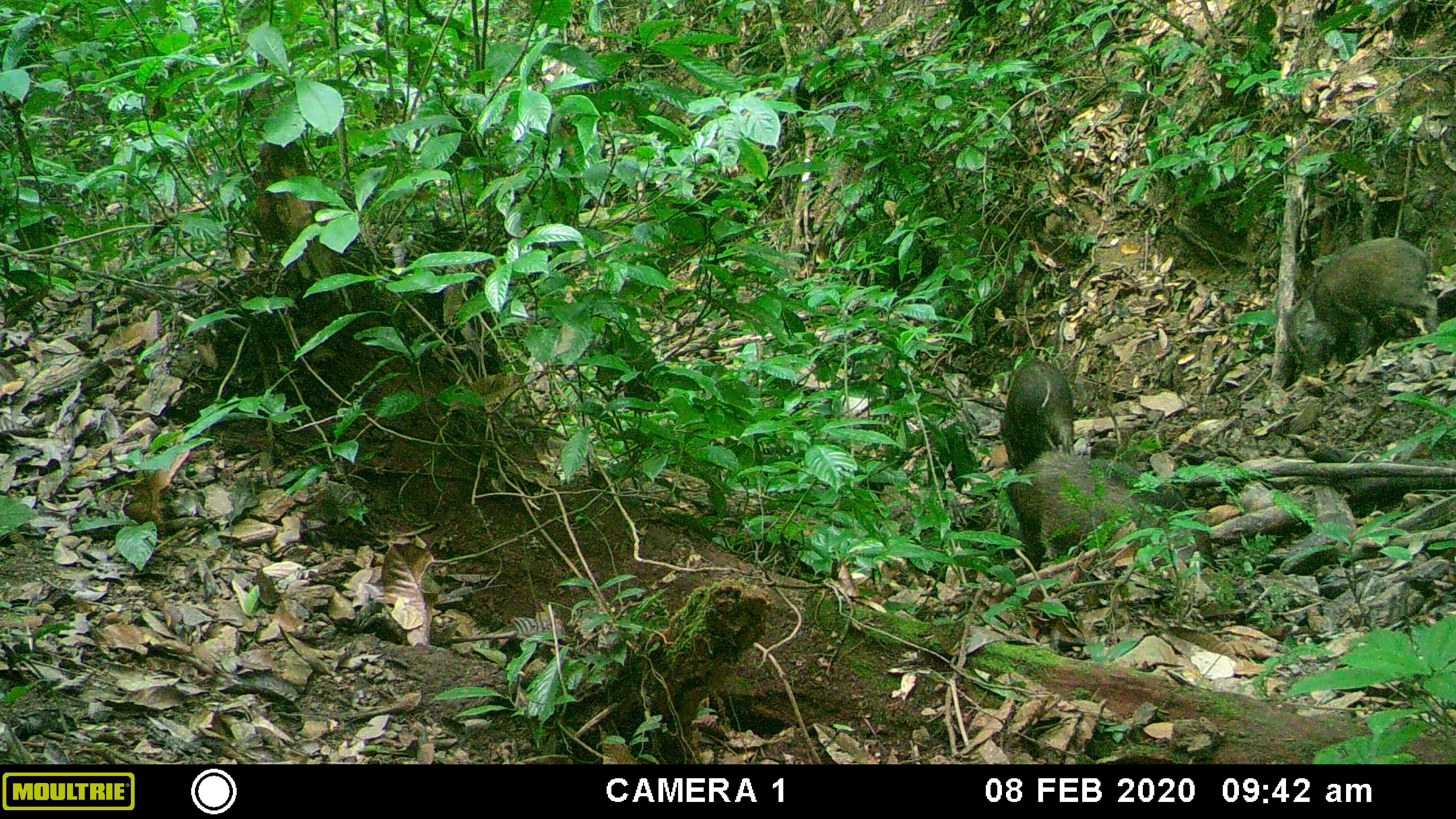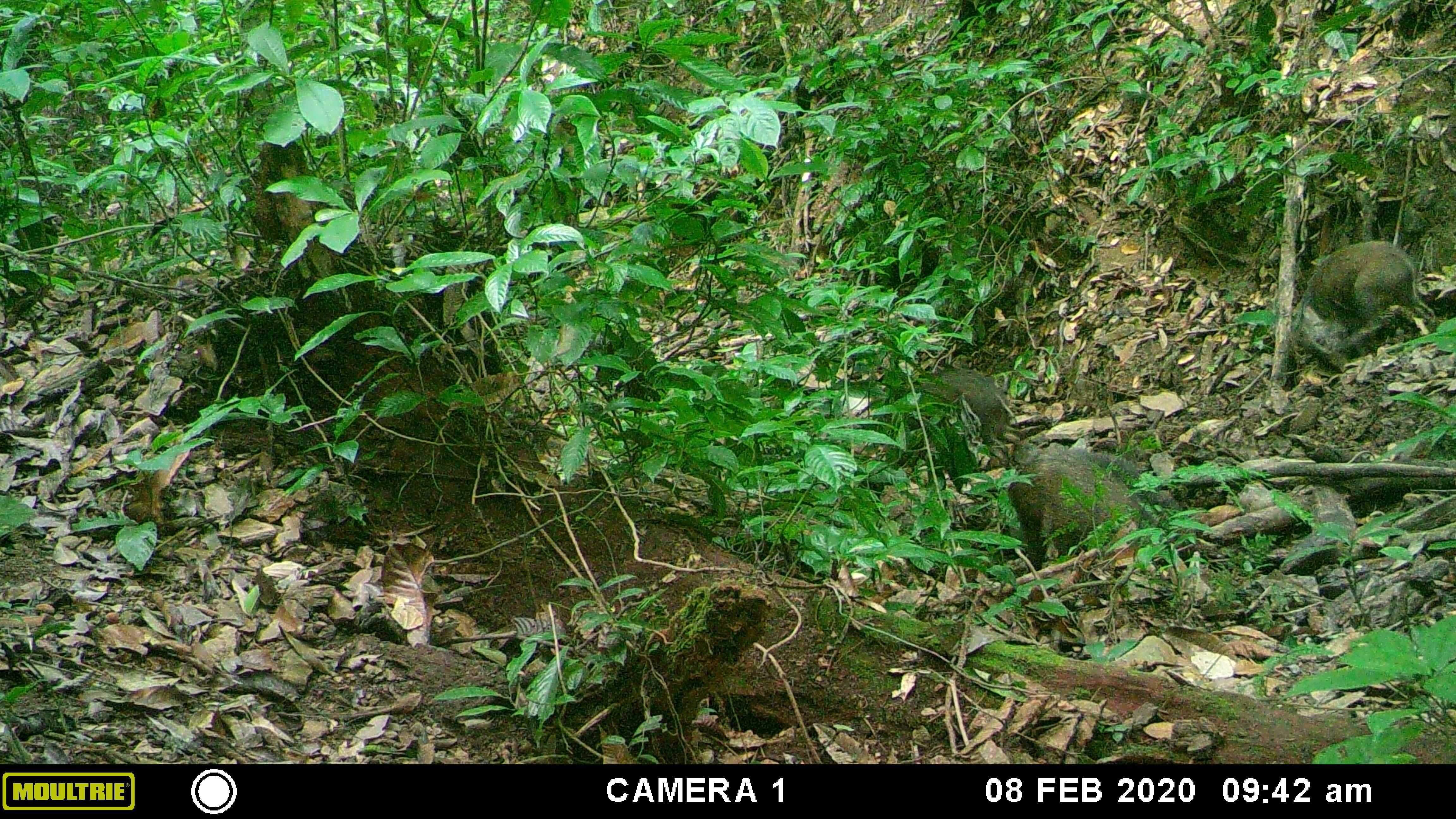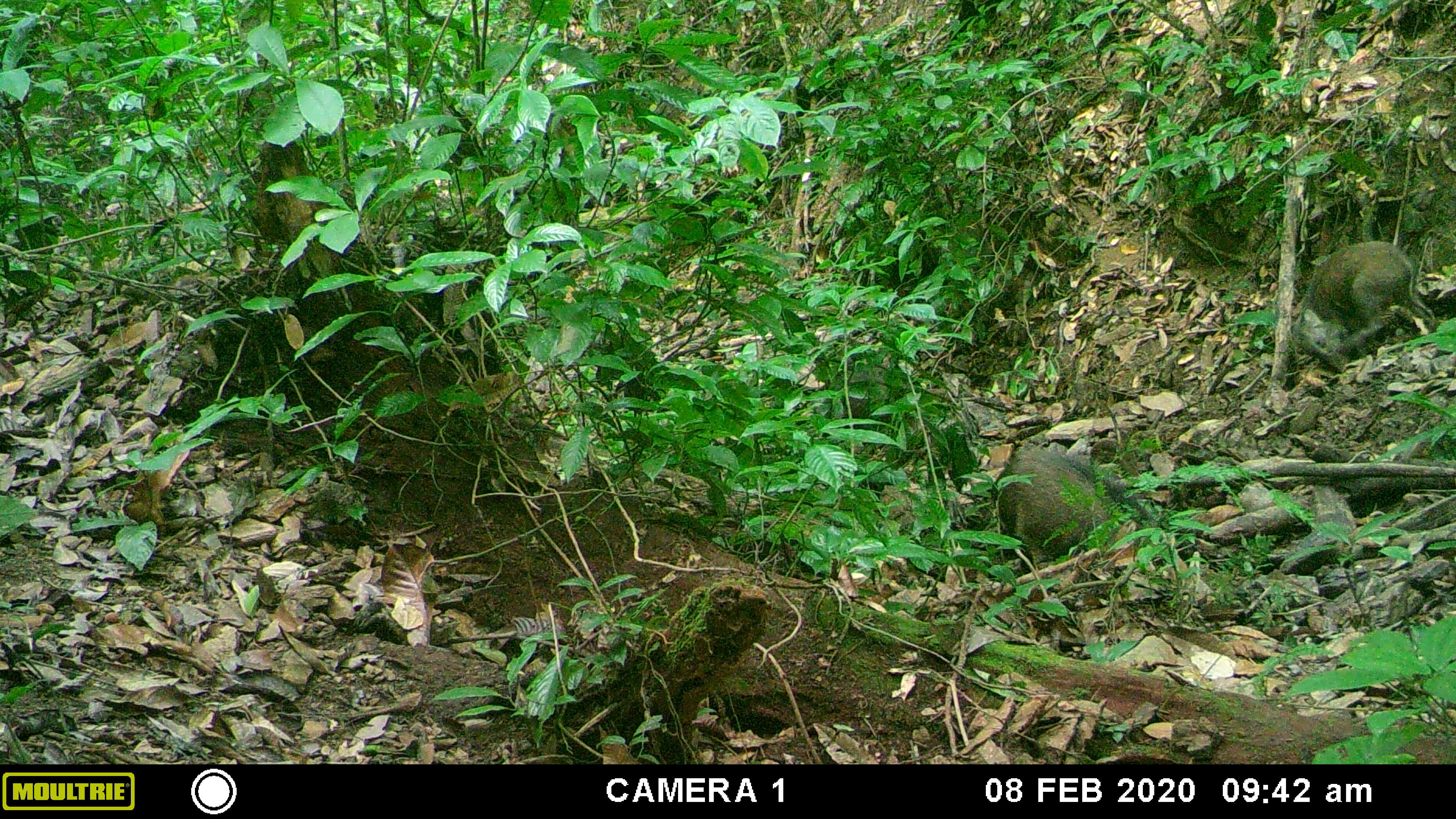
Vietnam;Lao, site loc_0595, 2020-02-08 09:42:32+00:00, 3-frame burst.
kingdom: Animalia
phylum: Chordata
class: Mammalia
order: Artiodactyla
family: Suidae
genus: Sus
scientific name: Sus scrofa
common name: eurasian wild pig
Eurasian wild pig (Sus scrofa). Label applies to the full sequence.